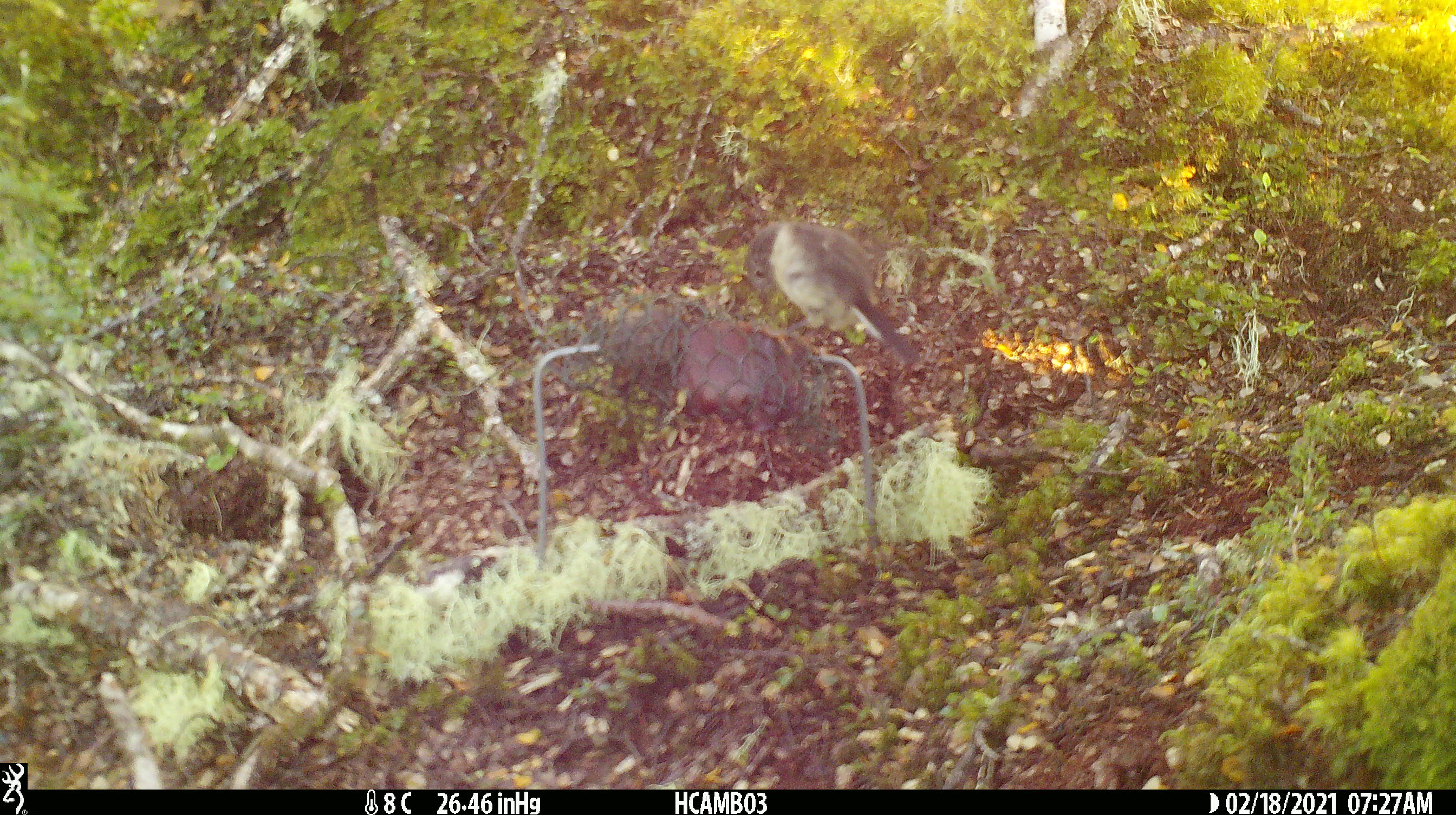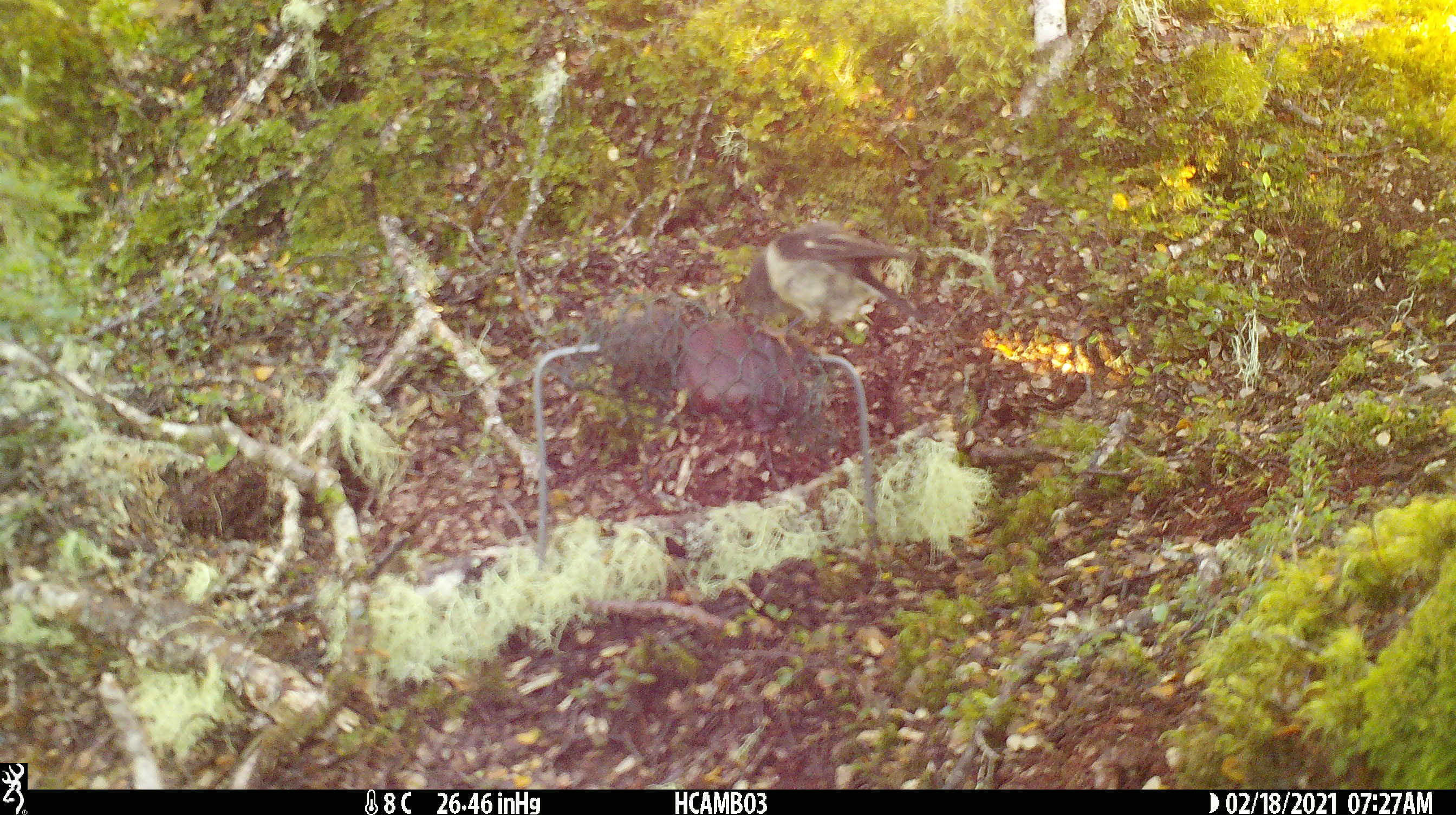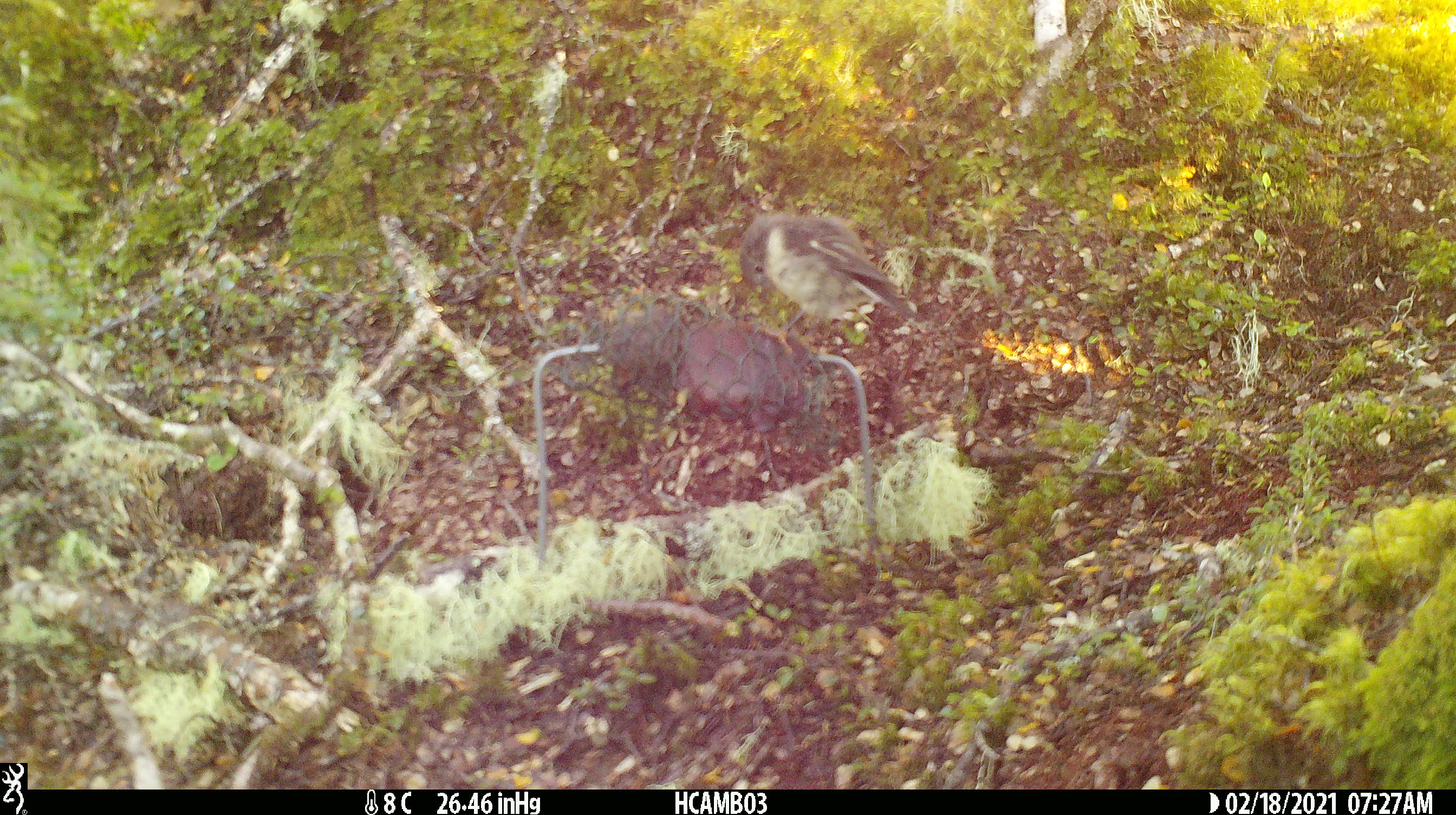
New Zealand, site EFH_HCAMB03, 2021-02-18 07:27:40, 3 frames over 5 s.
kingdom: Animalia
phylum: Chordata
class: Aves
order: Passeriformes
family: Petroicidae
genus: Petroica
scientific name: Petroica macrocephala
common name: tomtit